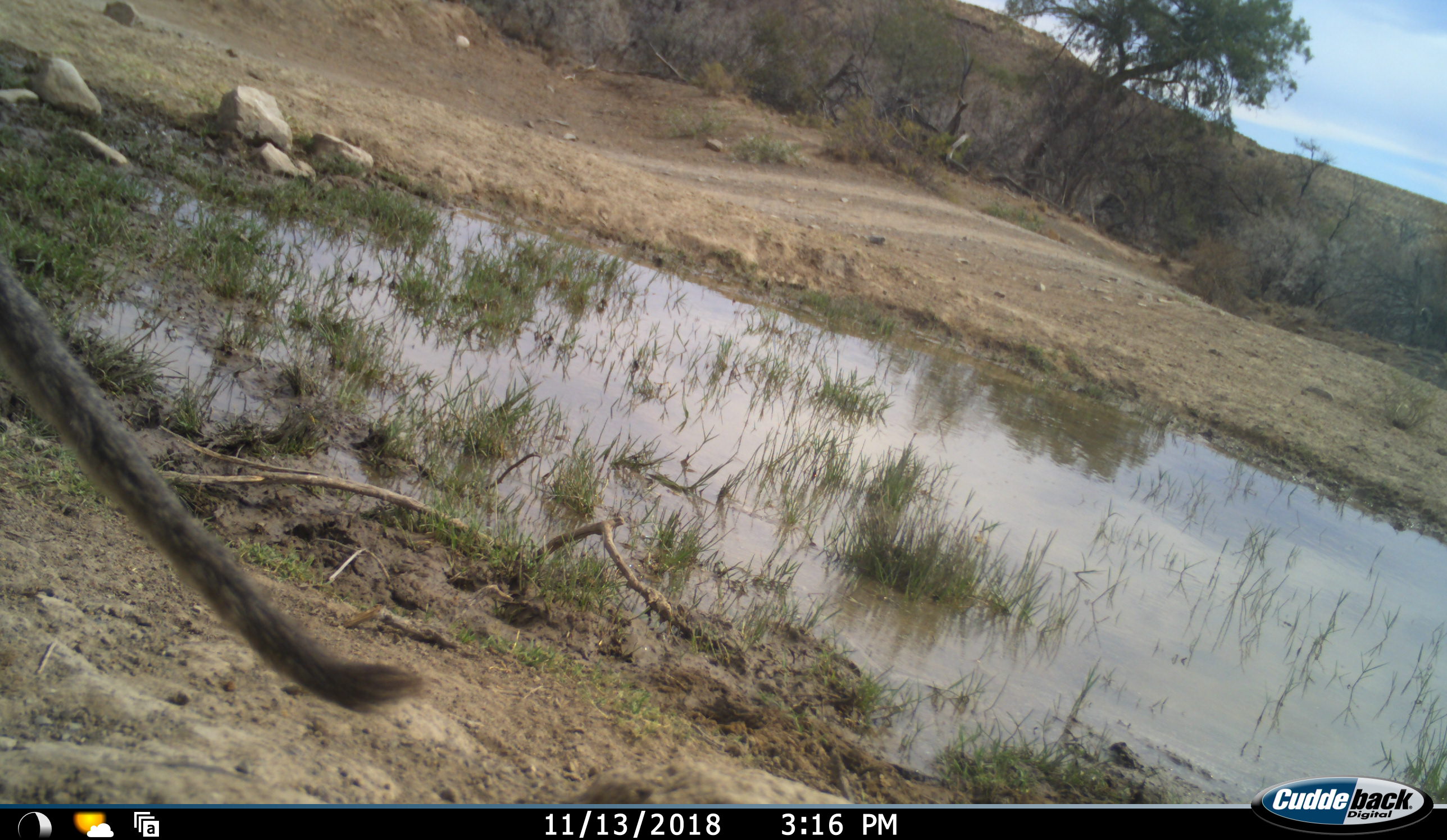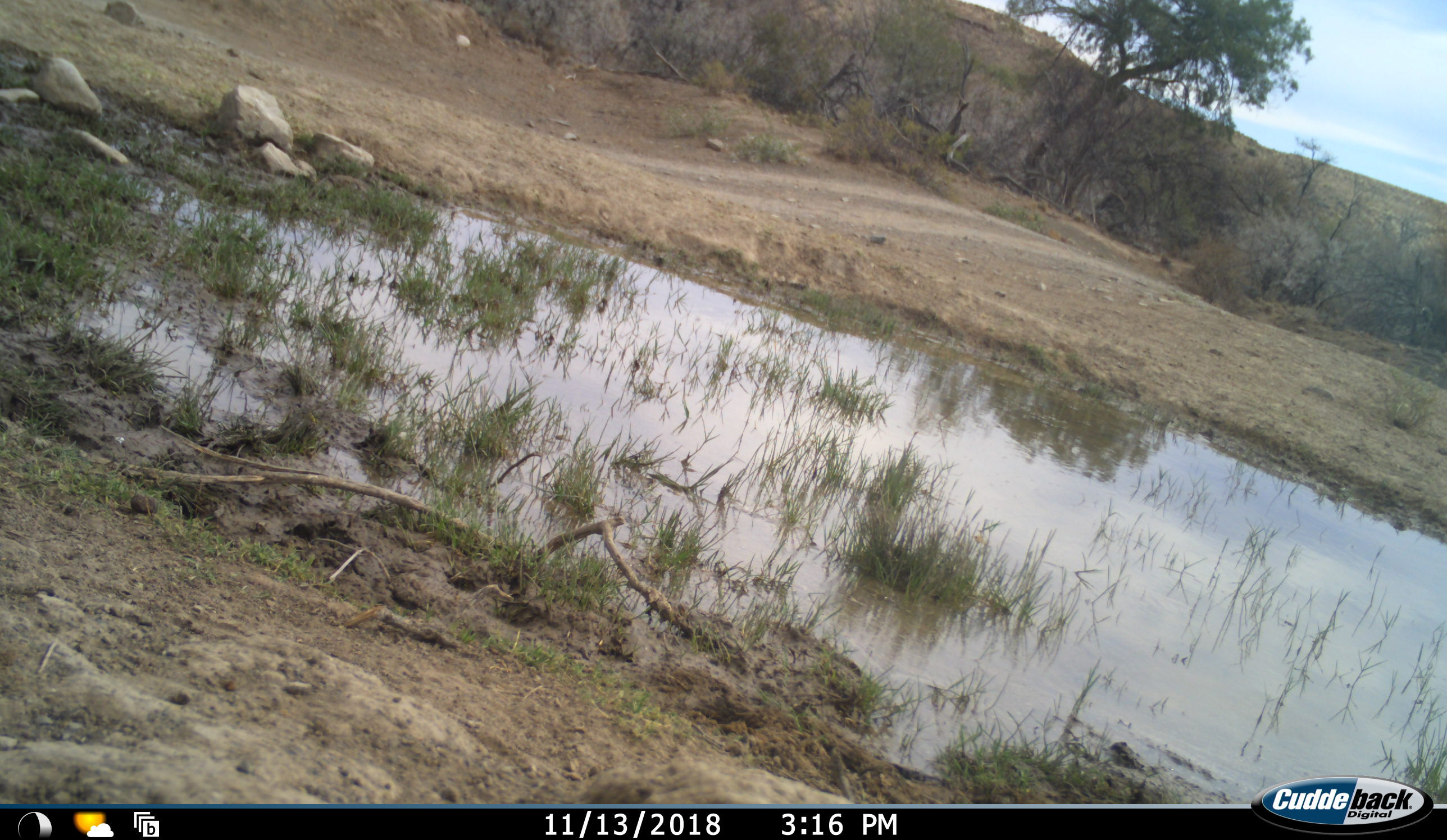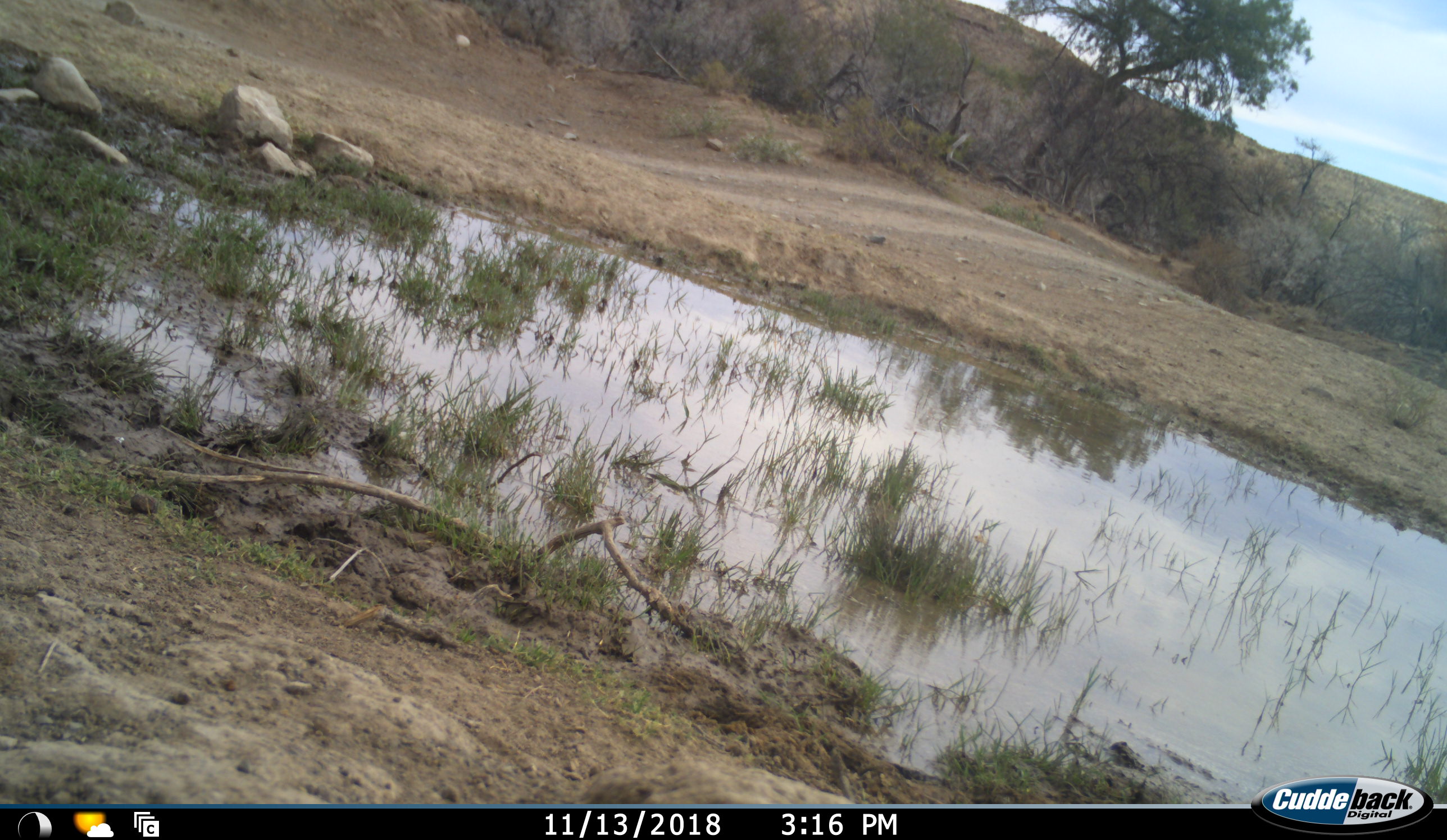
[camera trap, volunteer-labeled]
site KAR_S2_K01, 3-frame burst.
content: unidentified animal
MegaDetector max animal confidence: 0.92